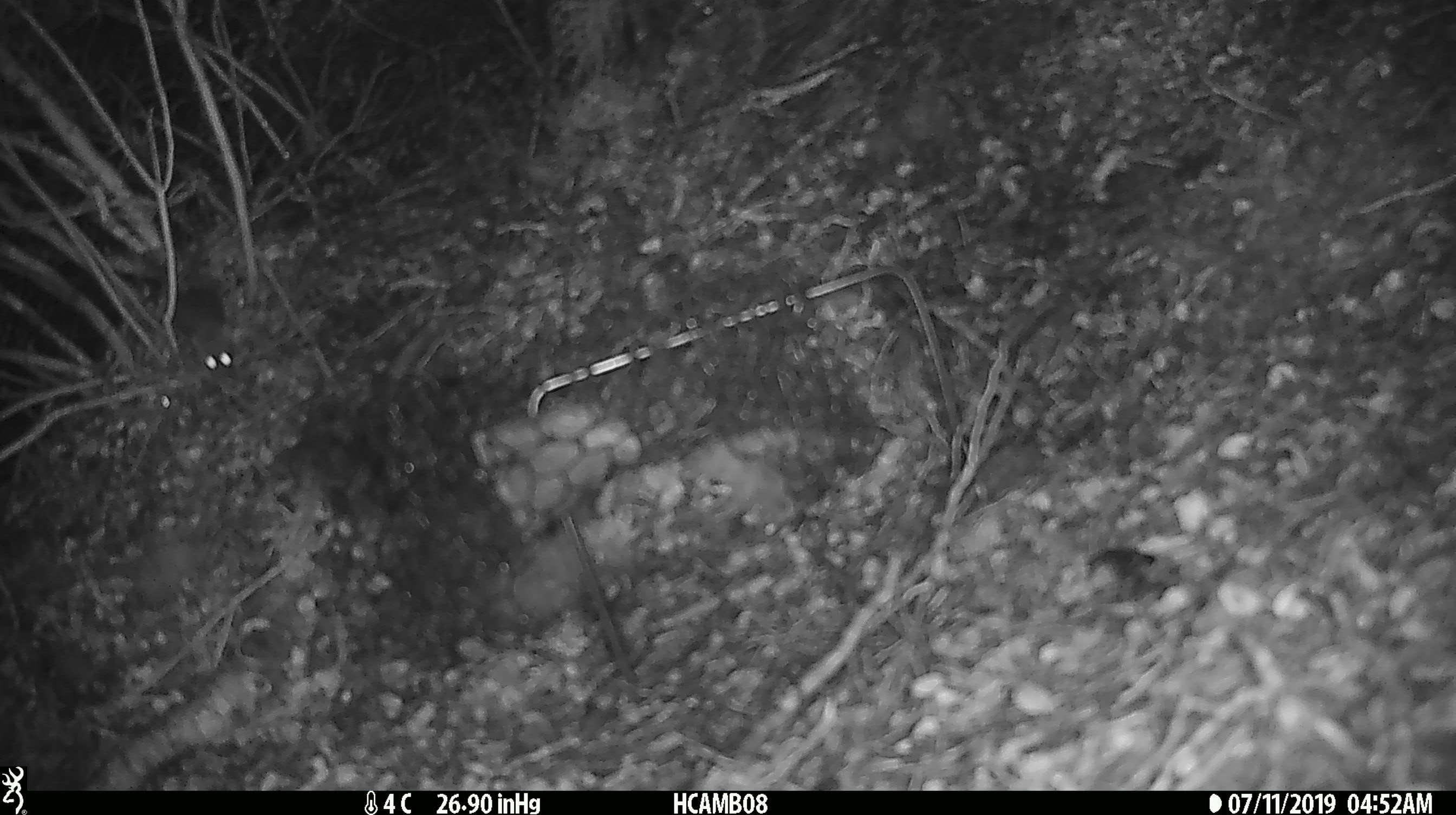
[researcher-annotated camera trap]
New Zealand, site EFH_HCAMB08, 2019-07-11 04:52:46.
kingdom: Animalia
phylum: Chordata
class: Mammalia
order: Rodentia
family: Muridae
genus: Mus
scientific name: Mus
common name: mouse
Mouse (Mus).